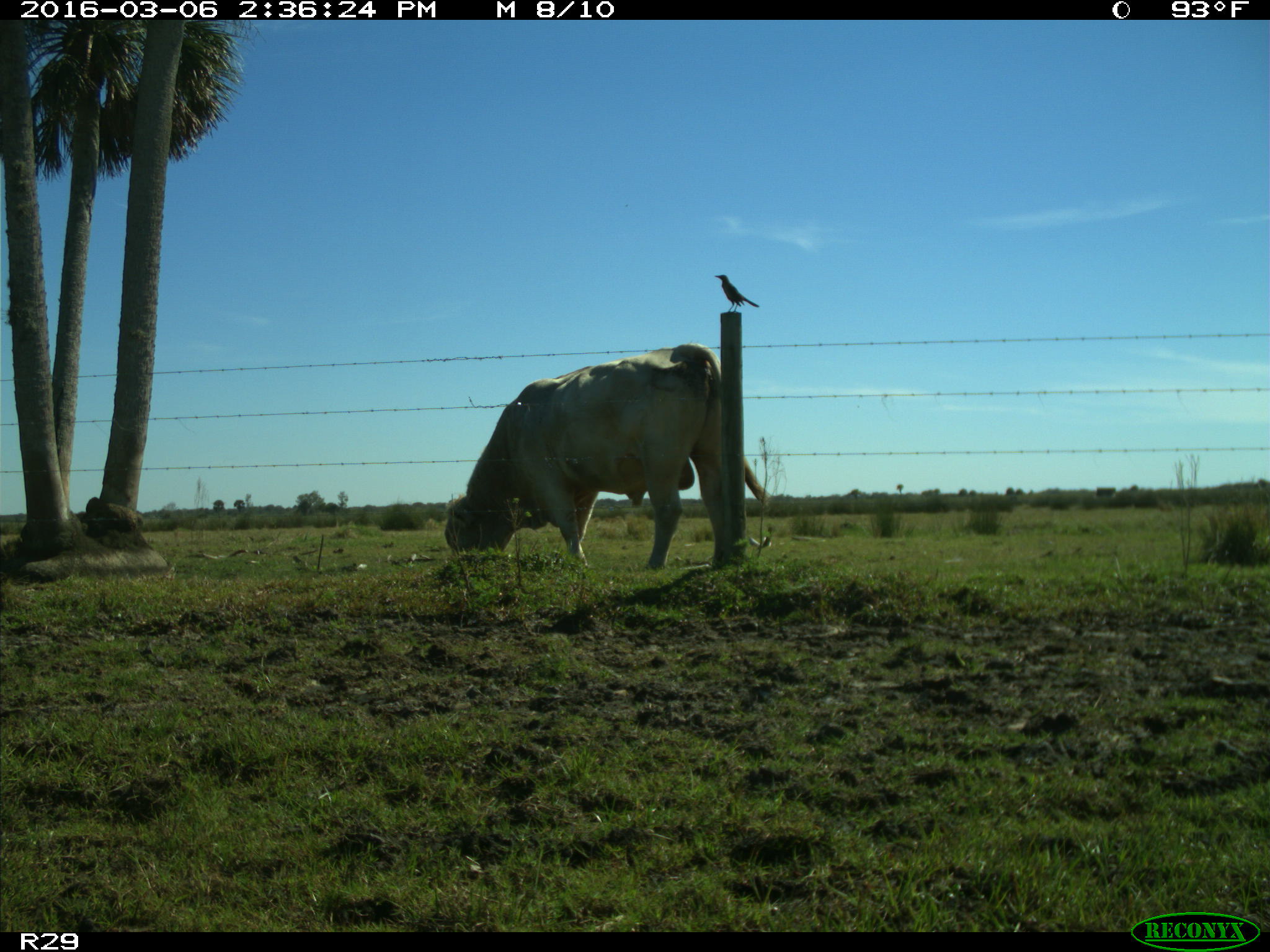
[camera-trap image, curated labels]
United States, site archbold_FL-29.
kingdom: Animalia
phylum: Chordata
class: Mammalia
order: Artiodactyla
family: Bovidae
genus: Bos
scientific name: Bos taurus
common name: domestic cow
Bos taurus (domestic cow).